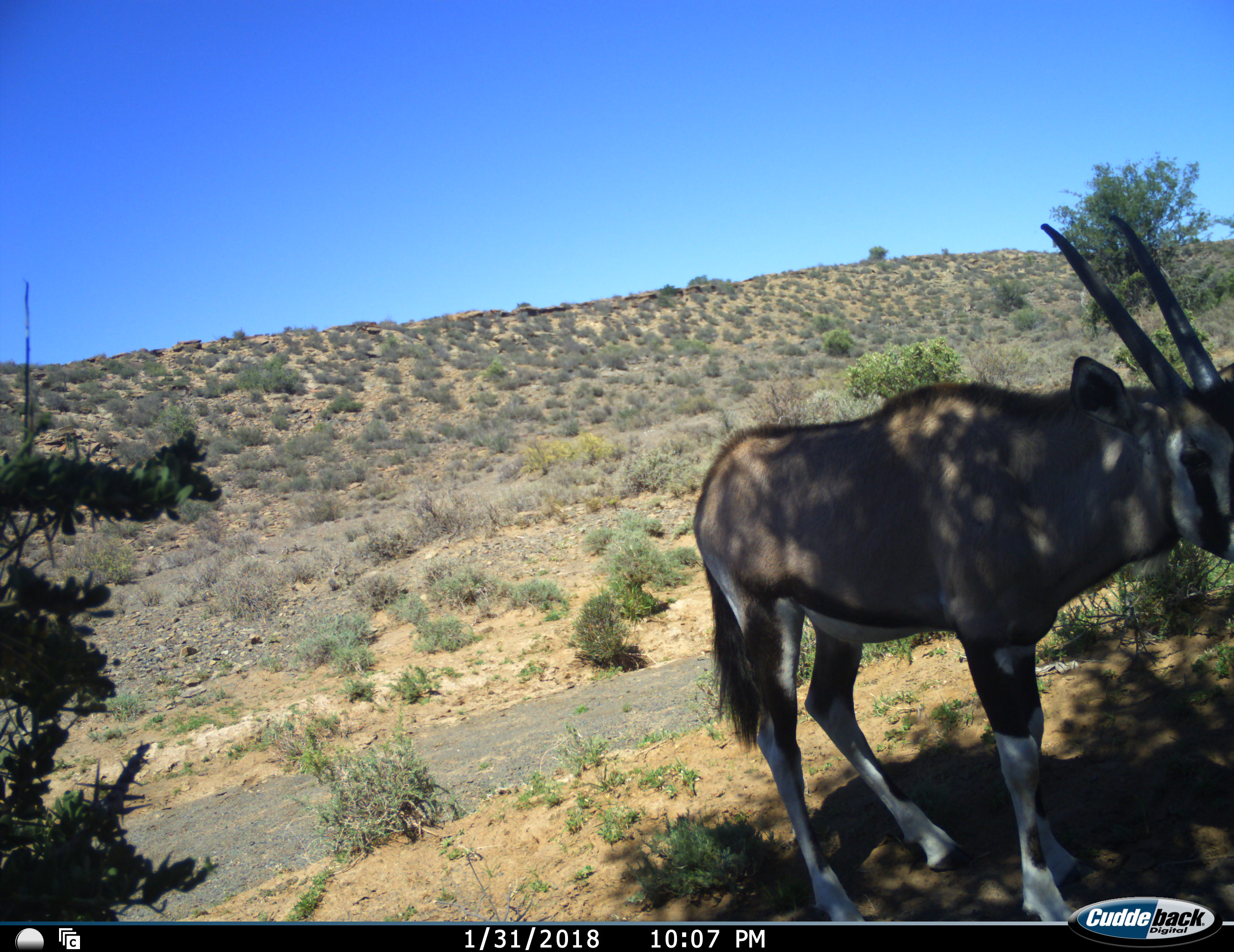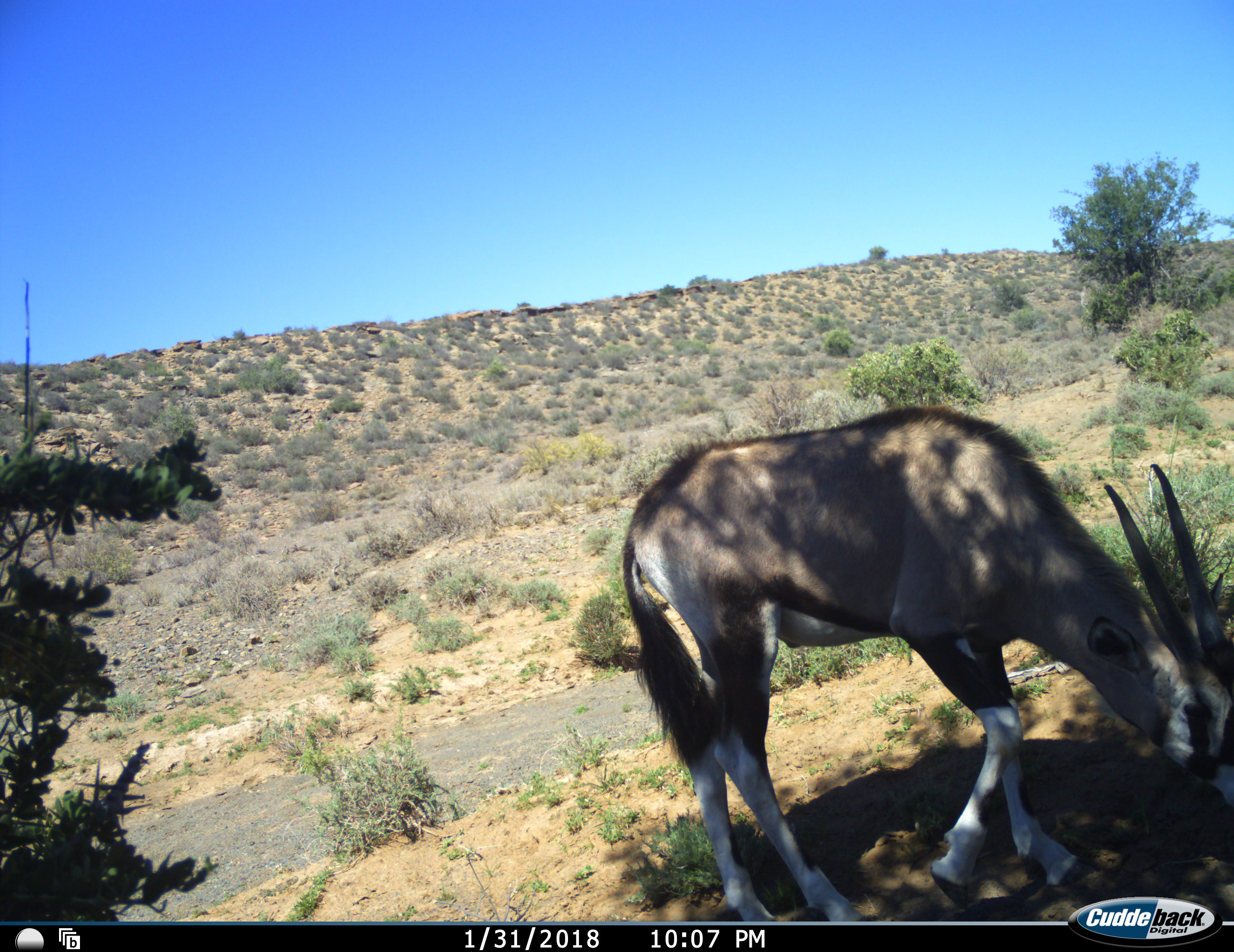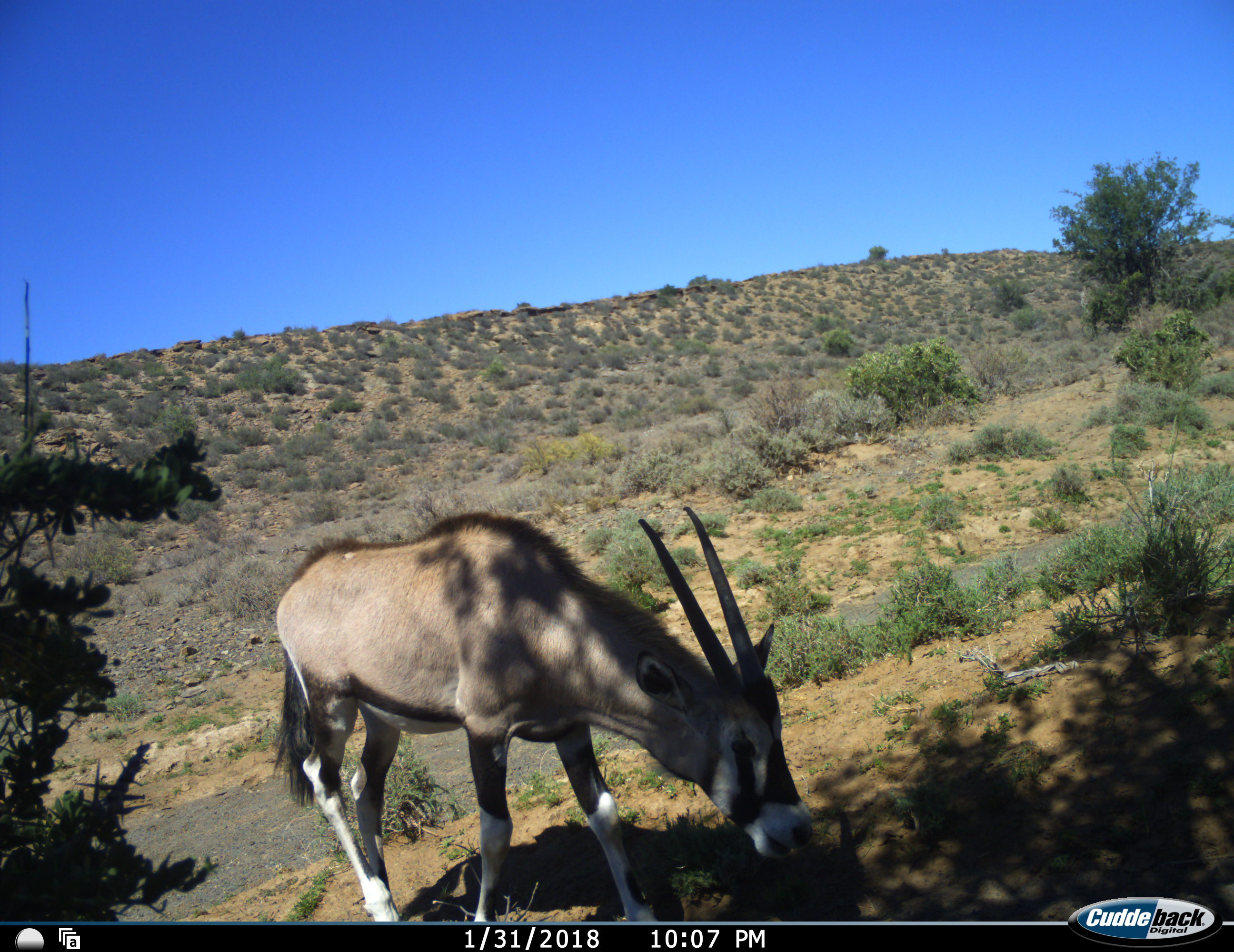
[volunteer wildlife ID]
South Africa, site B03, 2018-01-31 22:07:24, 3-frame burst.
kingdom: Animalia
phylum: Chordata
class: Mammalia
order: Artiodactyla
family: Bovidae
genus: Oryx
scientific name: Oryx gazella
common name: gemsbok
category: gemsbokoryx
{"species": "gemsbokoryx (gemsbok) (Oryx gazella)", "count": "1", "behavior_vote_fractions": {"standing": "22%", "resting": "0%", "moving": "44%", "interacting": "0%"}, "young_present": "11%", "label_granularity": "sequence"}